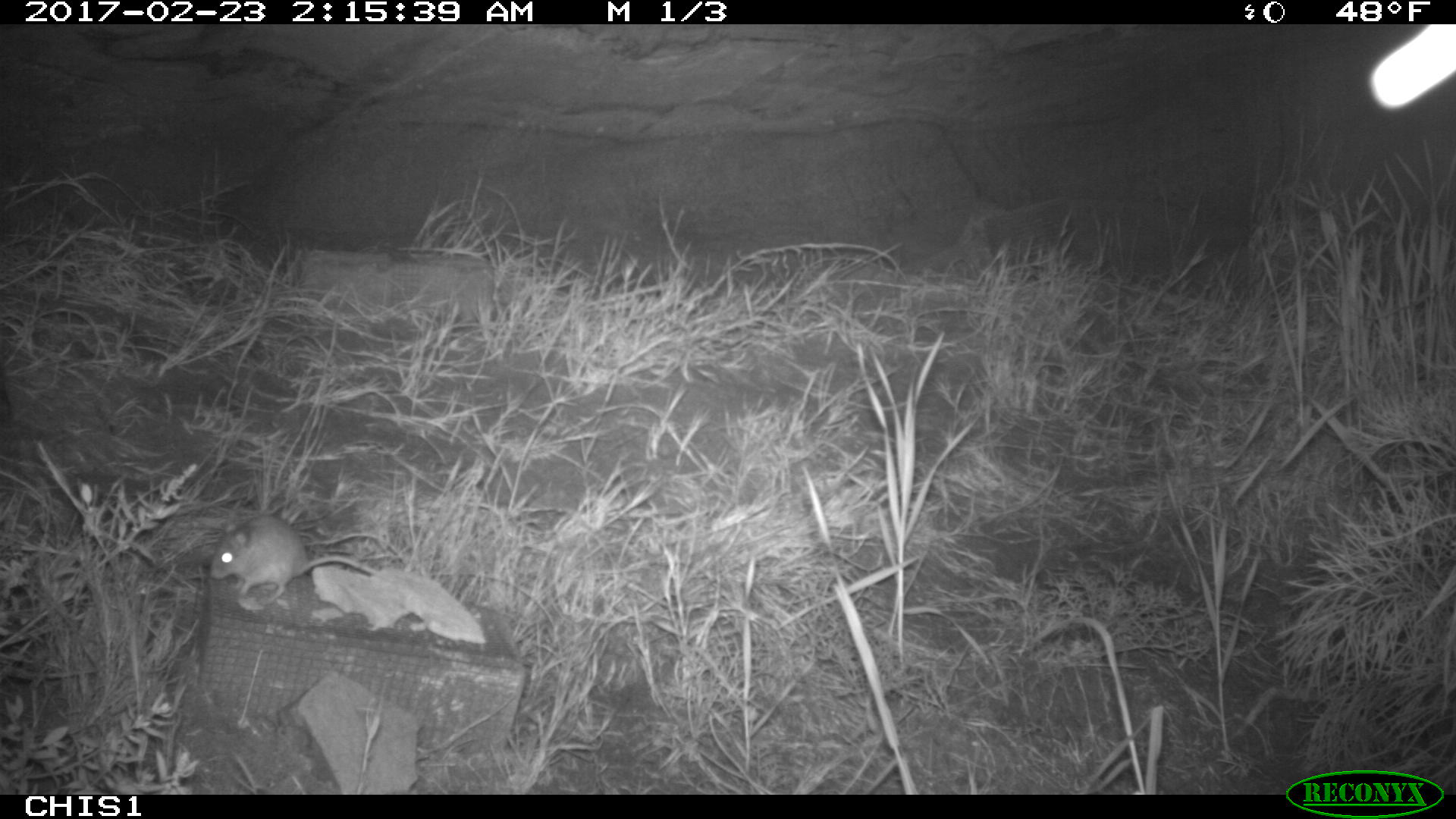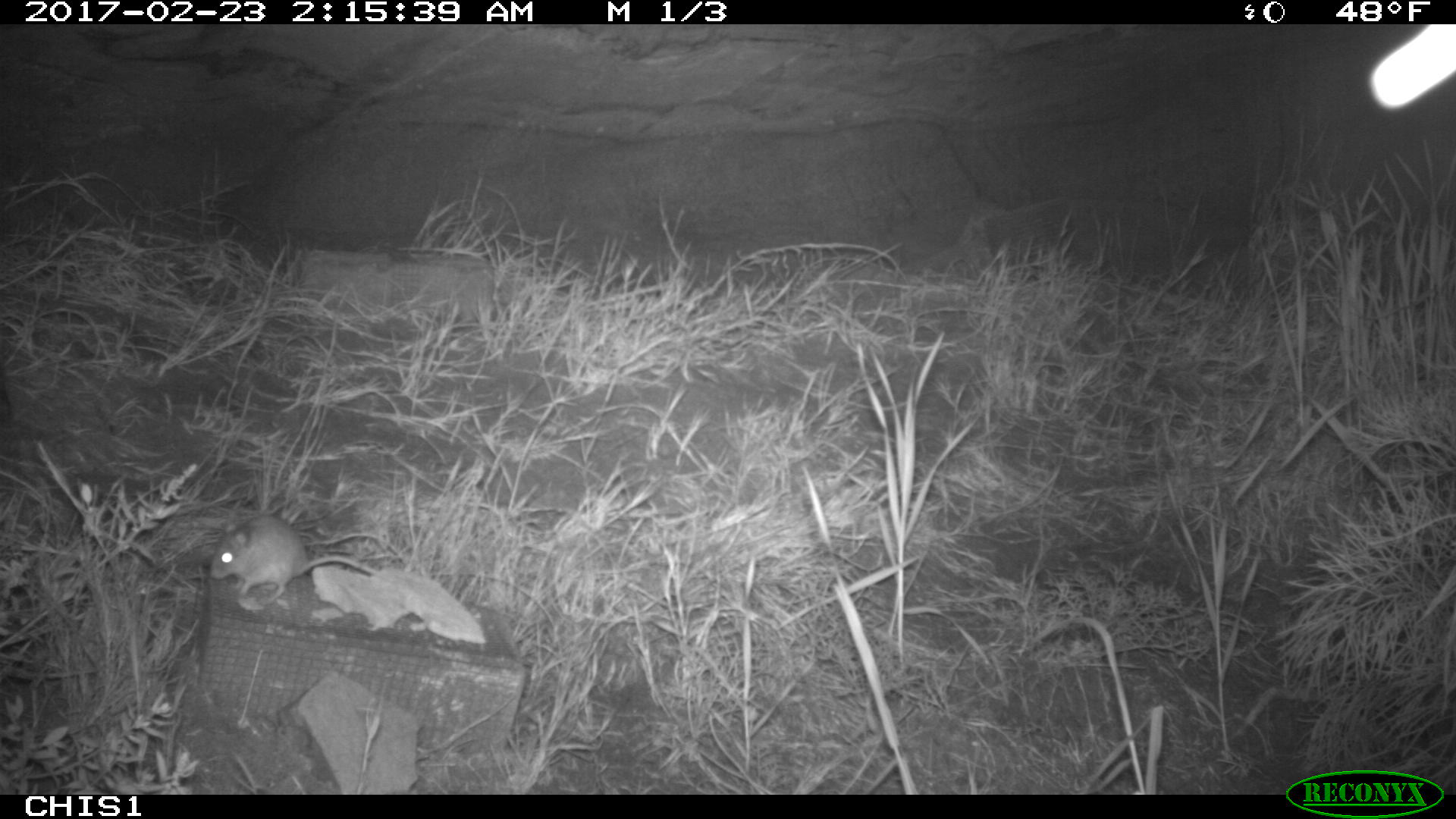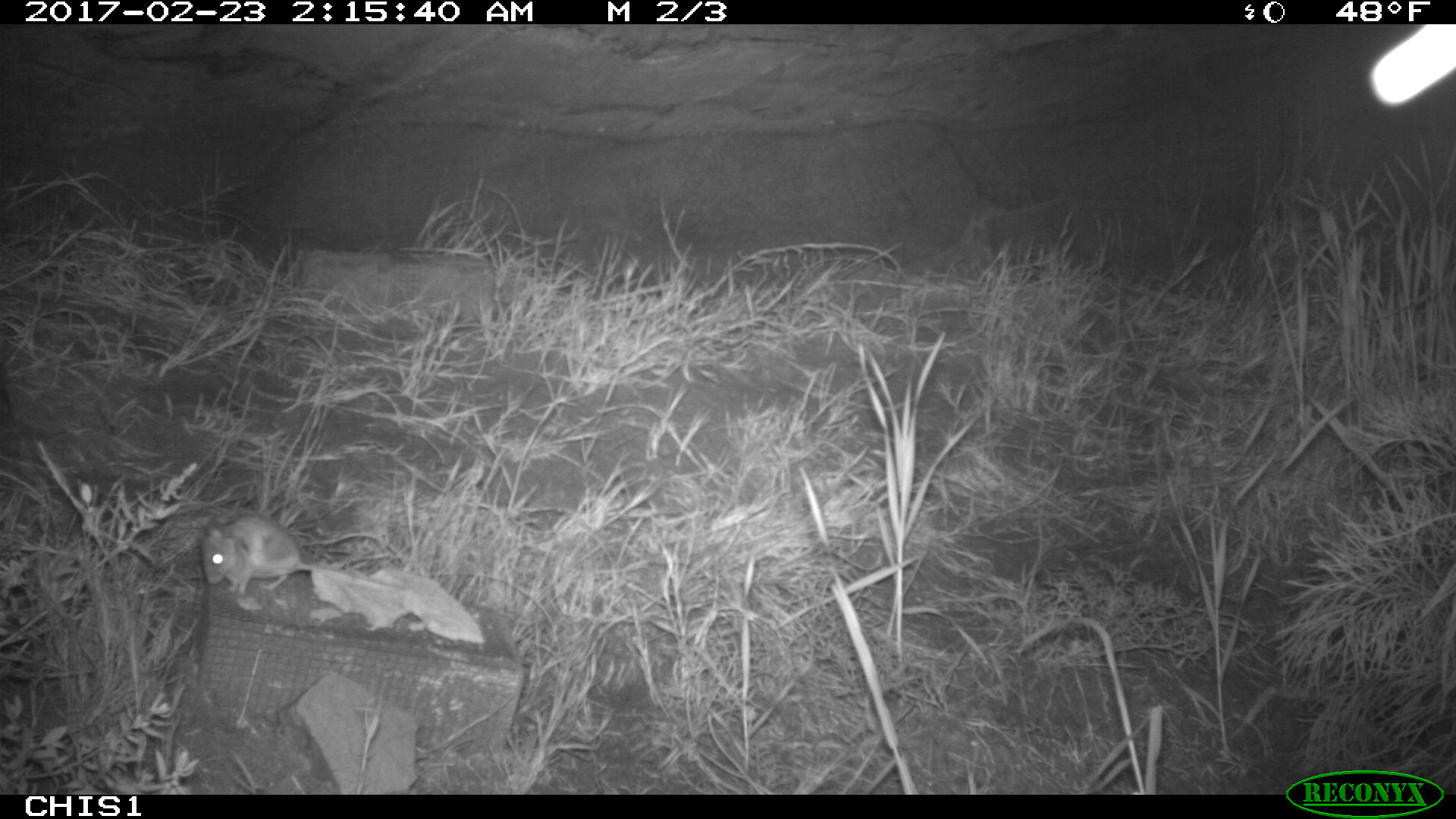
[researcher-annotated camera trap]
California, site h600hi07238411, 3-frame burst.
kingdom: Animalia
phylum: Chordata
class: Mammalia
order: Rodentia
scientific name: Rodentia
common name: rodent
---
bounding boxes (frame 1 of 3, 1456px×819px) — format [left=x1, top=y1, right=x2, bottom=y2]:
rodent: [left=209, top=516, right=375, bottom=604]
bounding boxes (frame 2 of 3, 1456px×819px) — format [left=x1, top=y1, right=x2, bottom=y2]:
rodent: [left=211, top=514, right=382, bottom=605]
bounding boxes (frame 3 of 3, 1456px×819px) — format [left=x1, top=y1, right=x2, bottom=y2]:
rodent: [left=201, top=513, right=397, bottom=595]